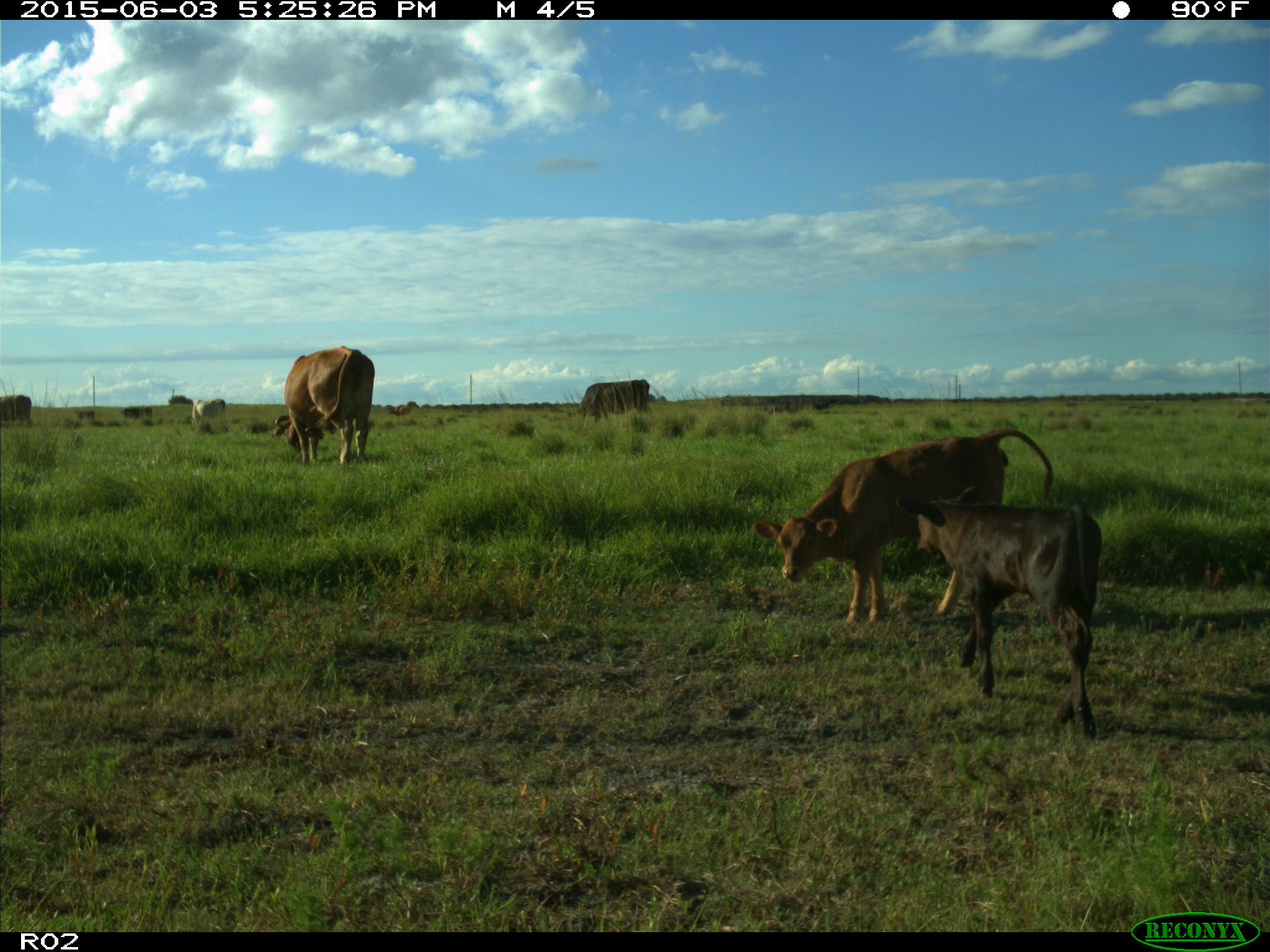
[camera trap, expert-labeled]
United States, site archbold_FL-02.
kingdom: Animalia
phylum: Chordata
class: Mammalia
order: Artiodactyla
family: Bovidae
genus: Bos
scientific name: Bos taurus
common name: domestic cow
Bos taurus (domestic cow).